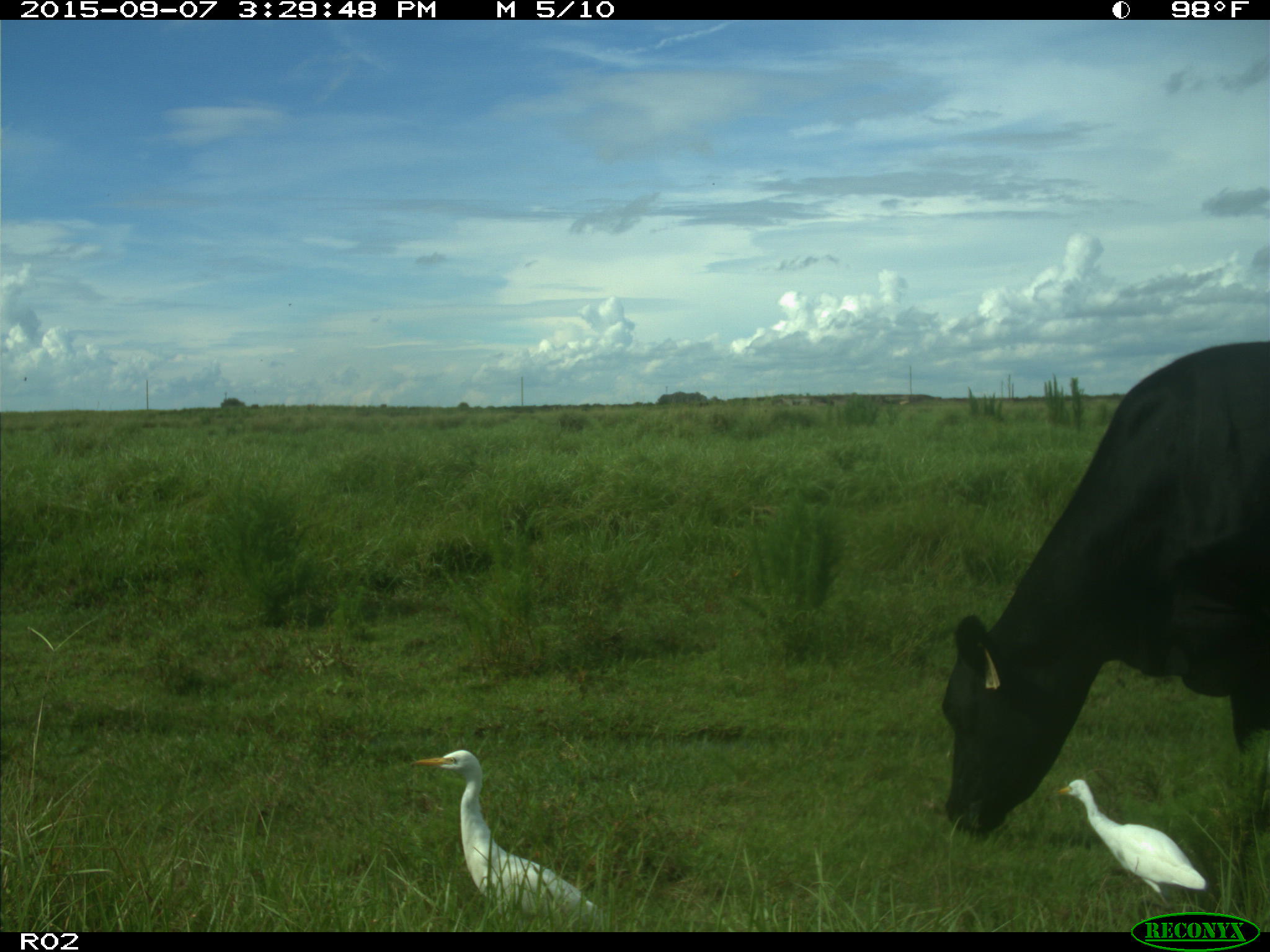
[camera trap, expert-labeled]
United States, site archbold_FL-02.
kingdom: Animalia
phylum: Chordata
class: Mammalia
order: Artiodactyla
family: Bovidae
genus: Bos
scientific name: Bos taurus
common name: domestic cow